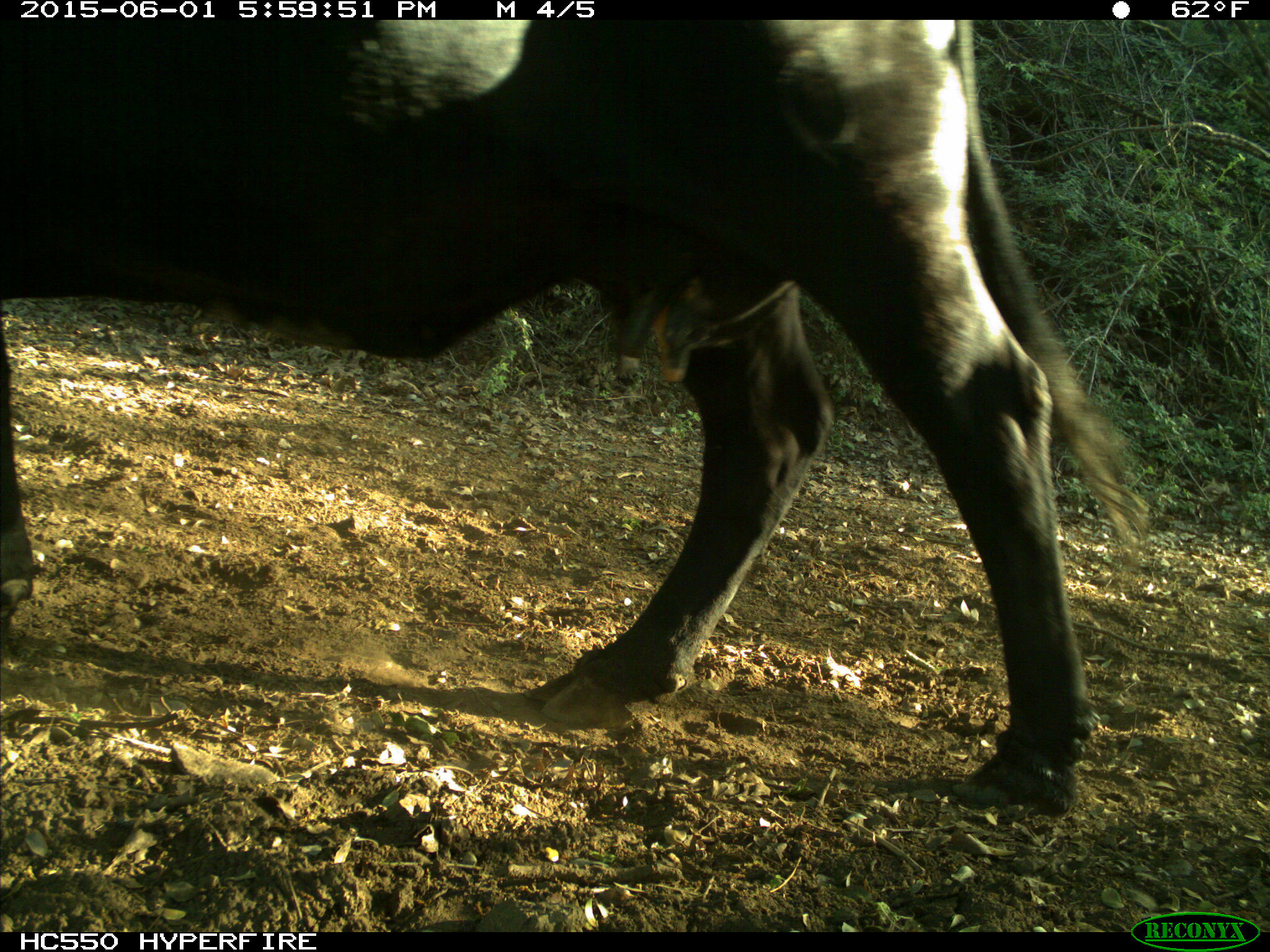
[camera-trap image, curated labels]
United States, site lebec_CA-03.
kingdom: Animalia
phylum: Chordata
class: Mammalia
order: Artiodactyla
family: Bovidae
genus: Bos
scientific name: Bos taurus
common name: domestic cow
Bos taurus (domestic cow).